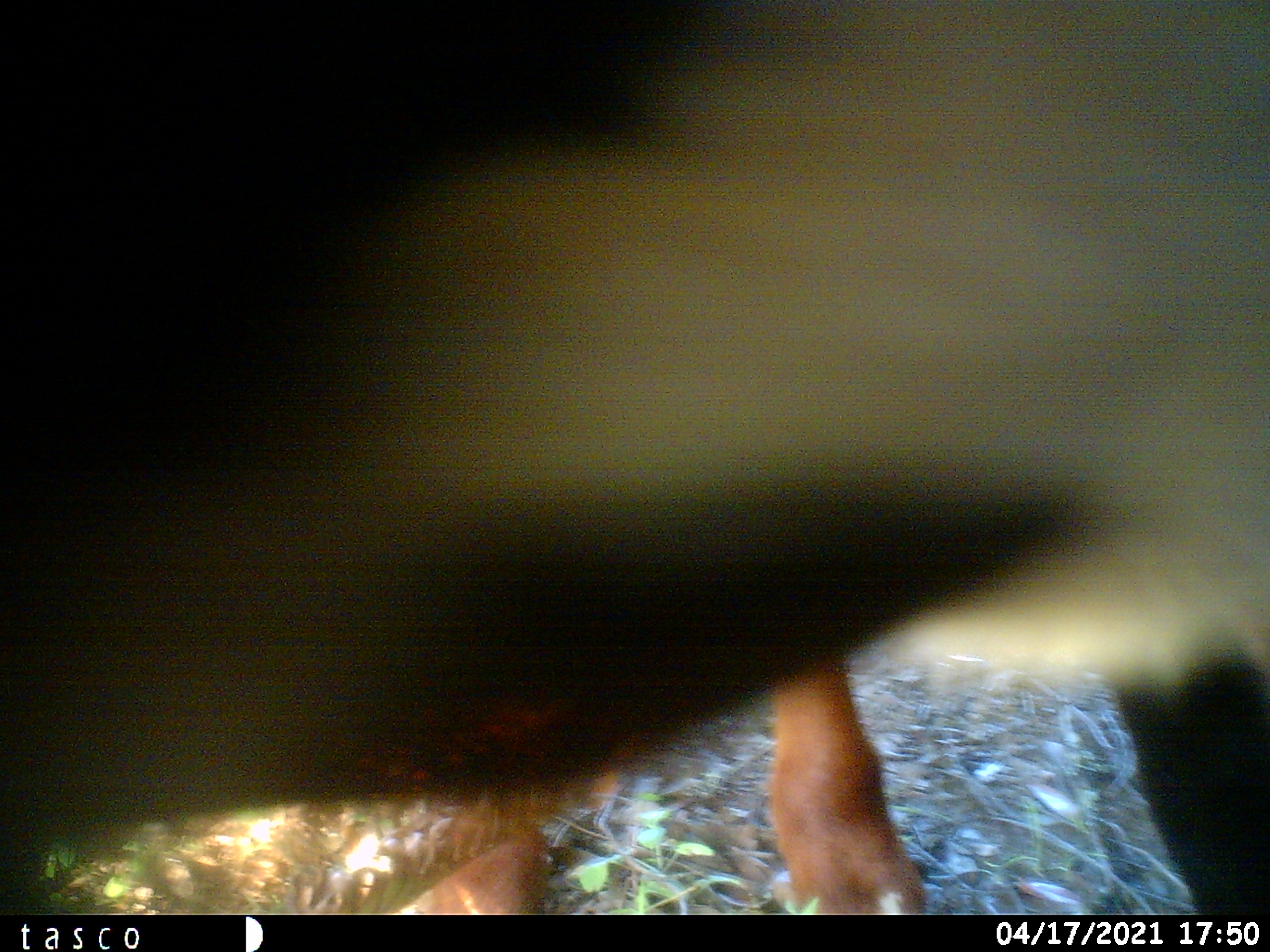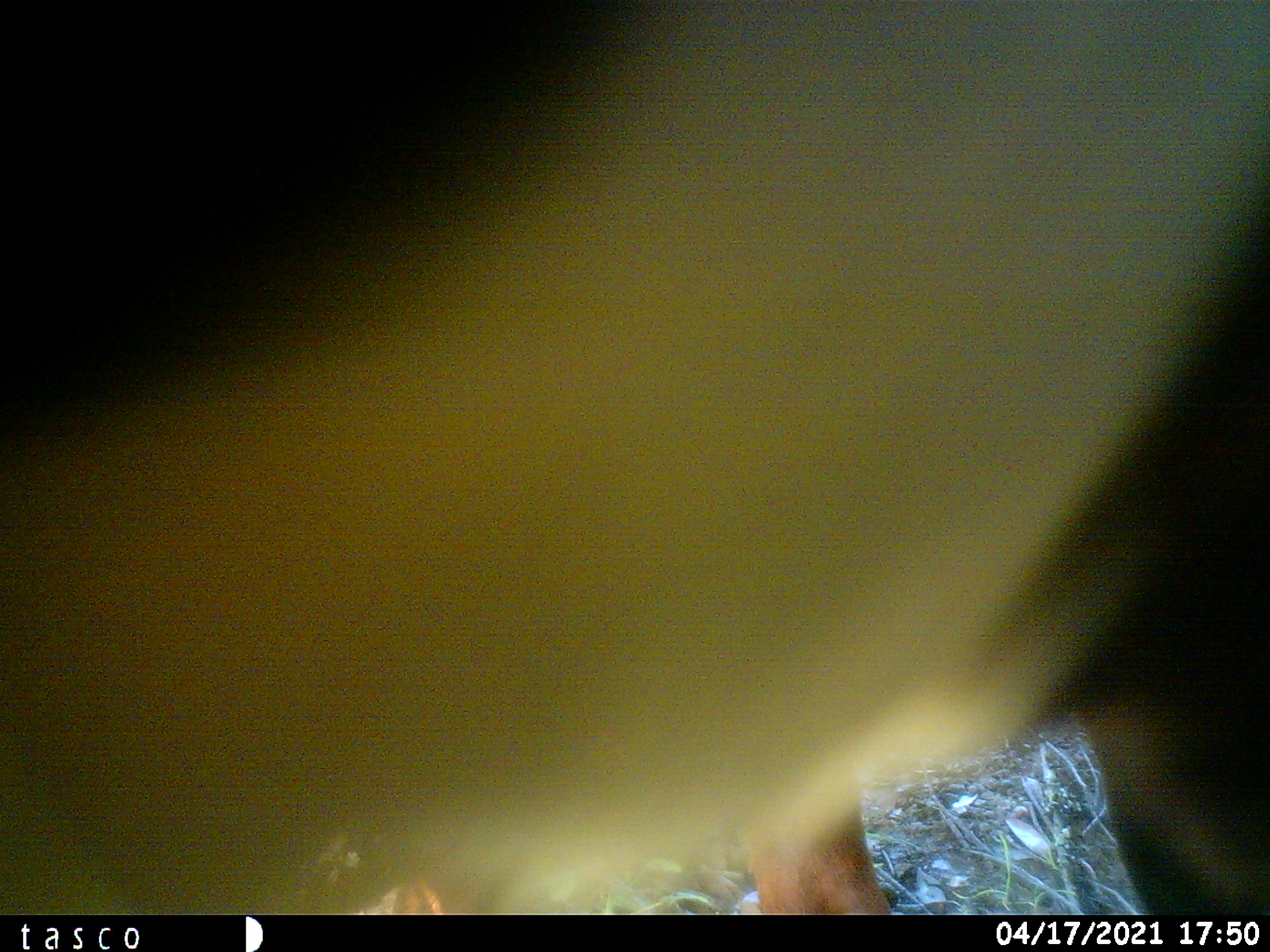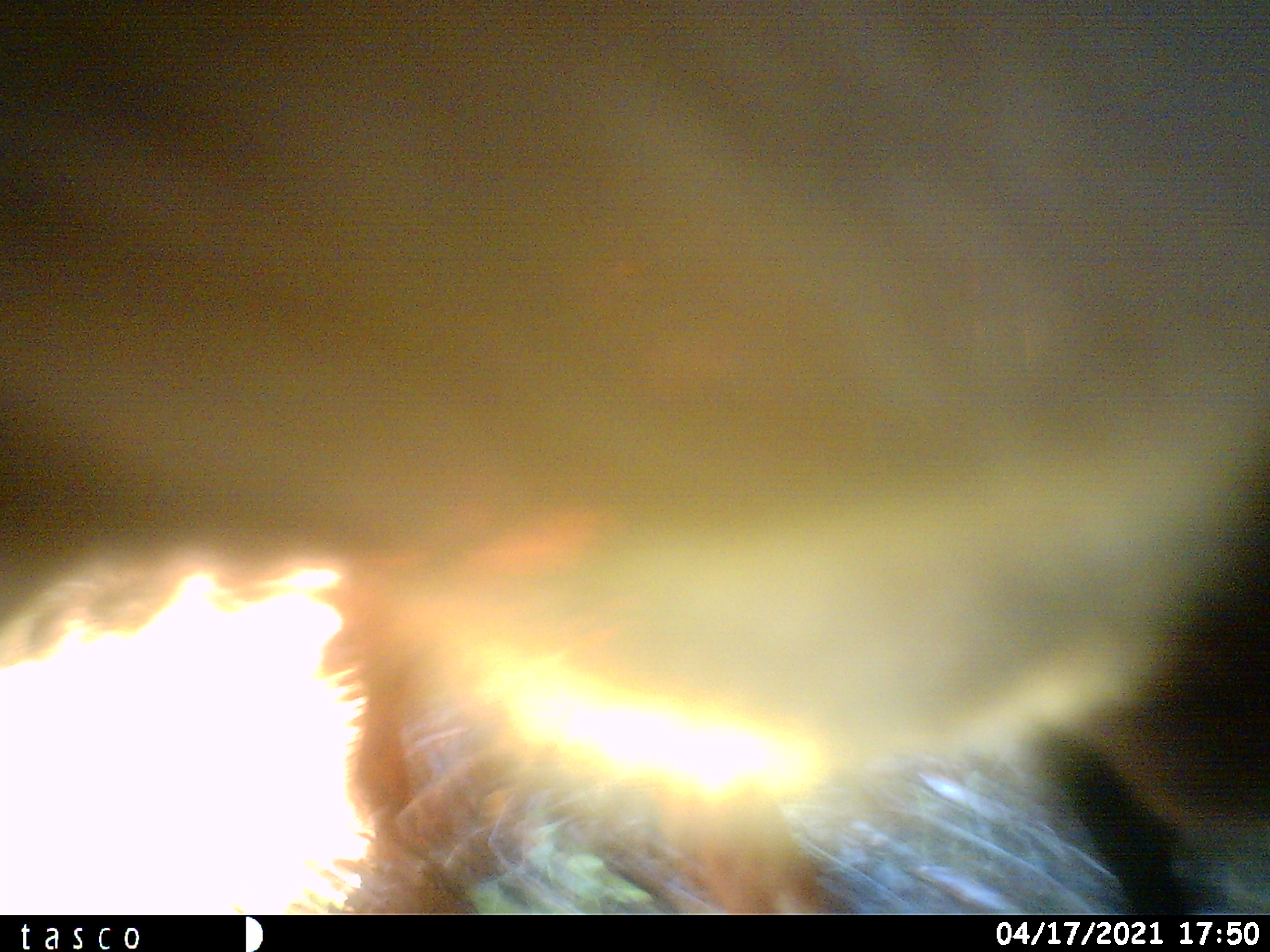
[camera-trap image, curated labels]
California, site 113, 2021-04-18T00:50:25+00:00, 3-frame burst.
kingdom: Animalia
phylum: Chordata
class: Mammalia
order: Artiodactyla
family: Bovidae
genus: Bos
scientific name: Bos taurus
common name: domestic cattle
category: cattle